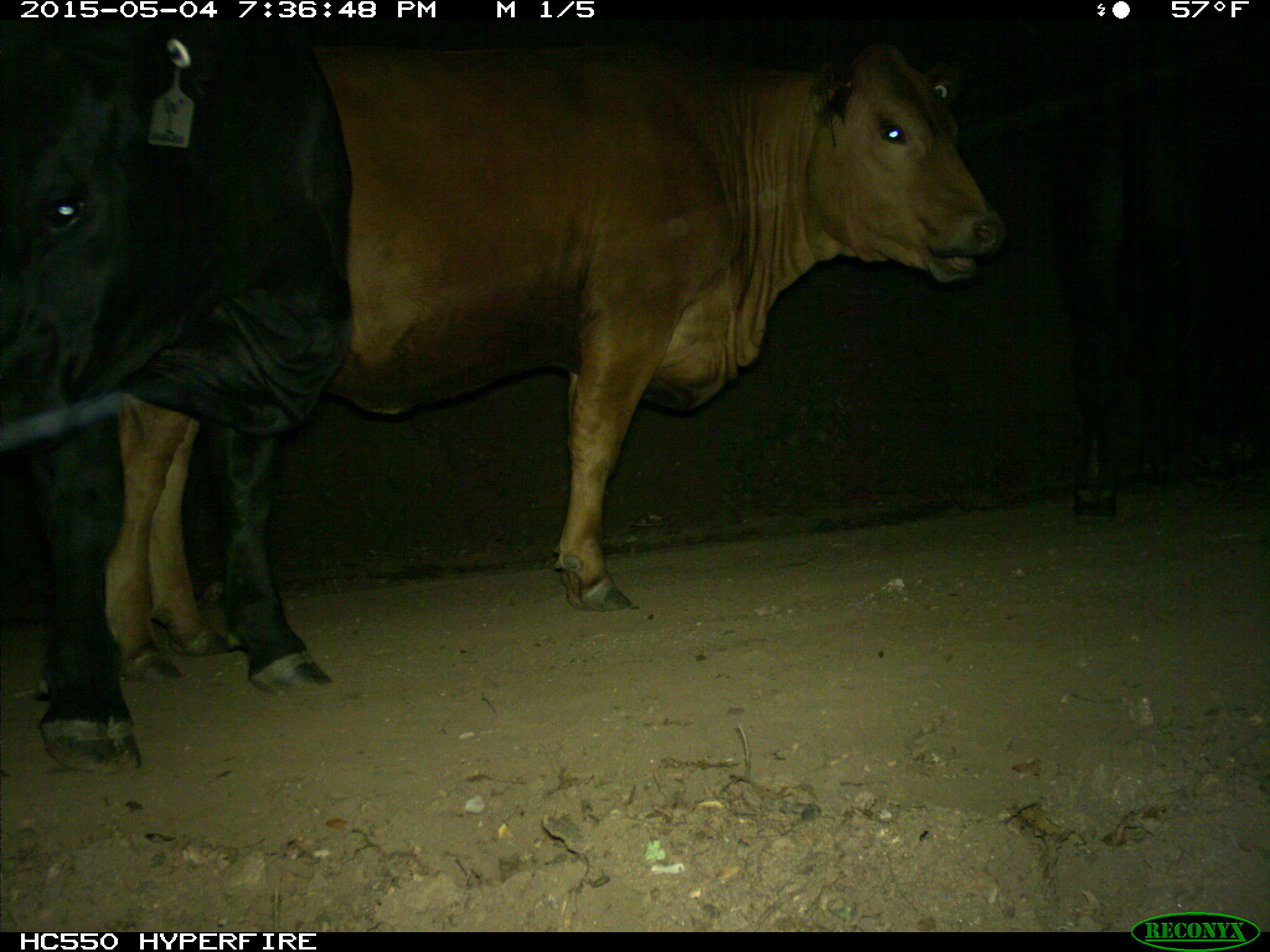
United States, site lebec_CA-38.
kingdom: Animalia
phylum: Chordata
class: Mammalia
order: Artiodactyla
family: Bovidae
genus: Bos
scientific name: Bos taurus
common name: domestic cow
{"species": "Bos taurus (domestic cow)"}